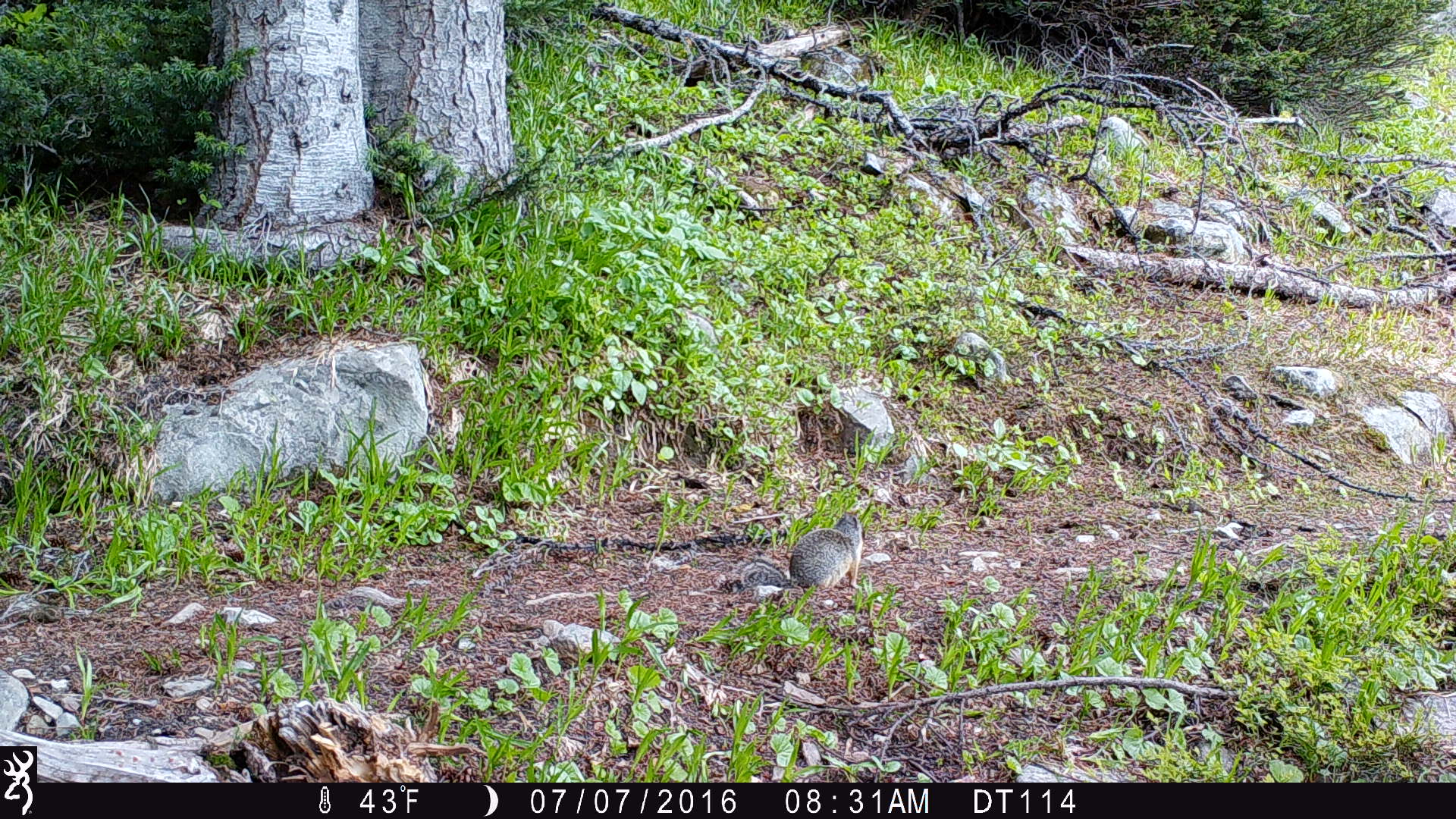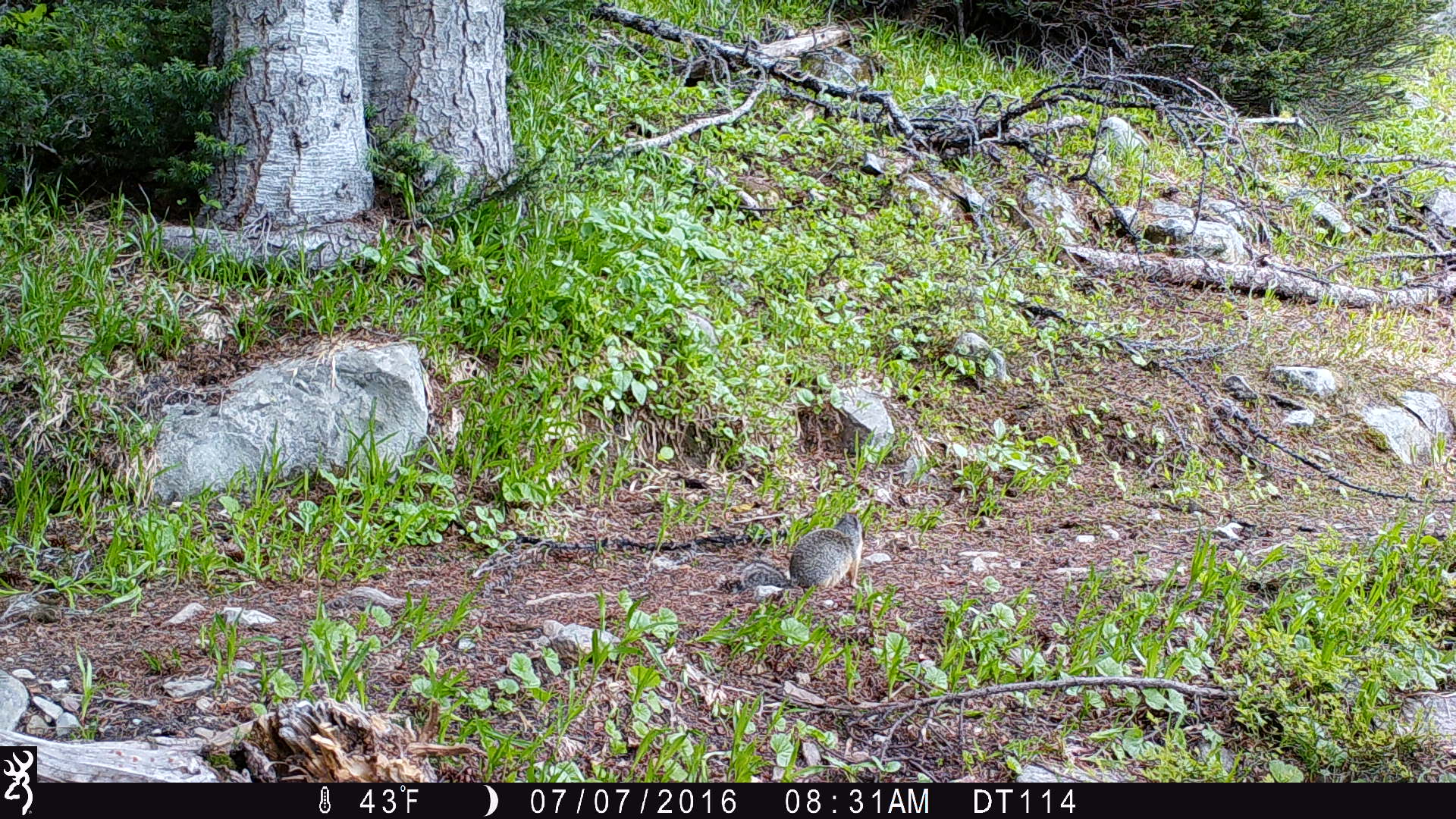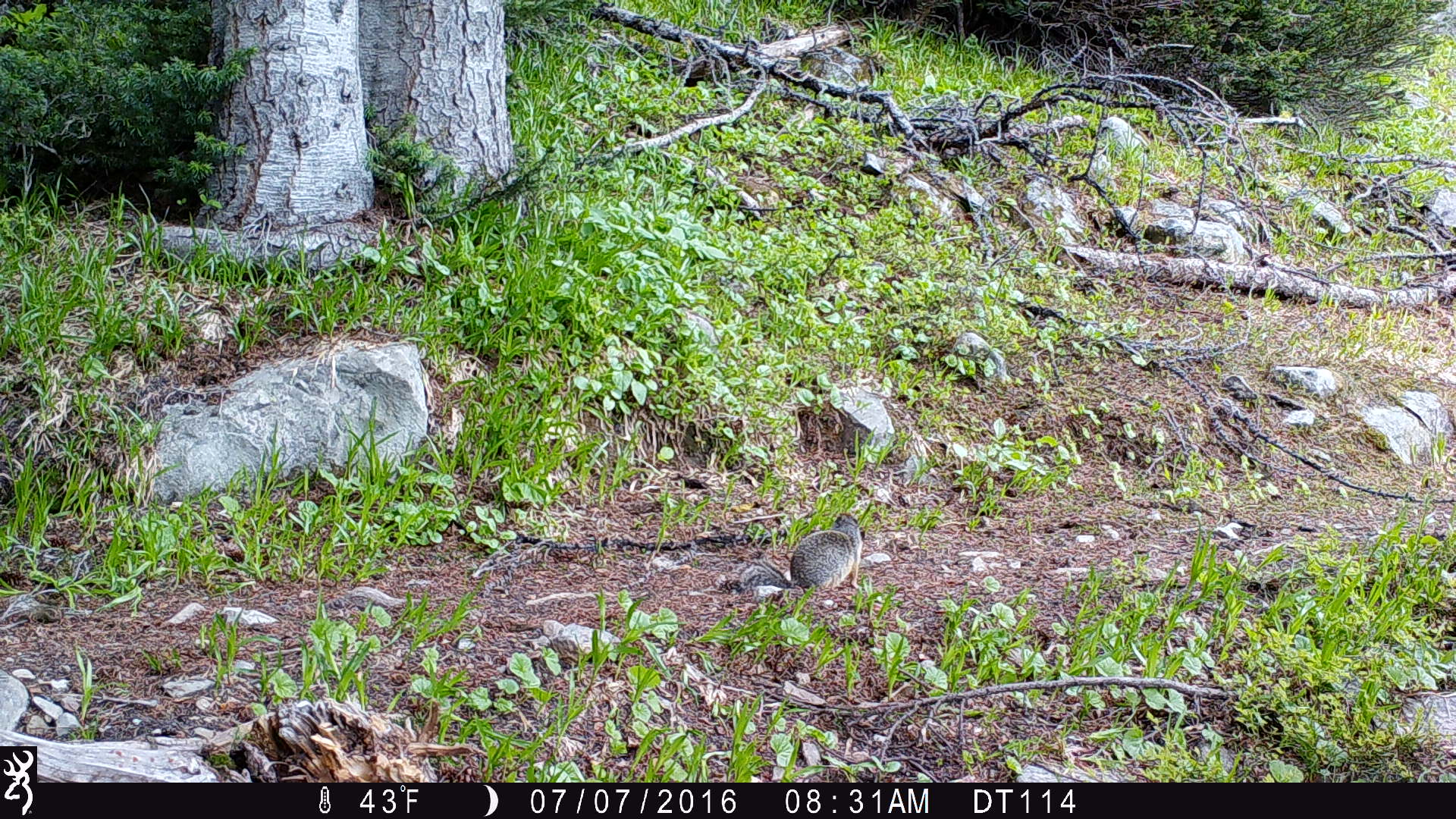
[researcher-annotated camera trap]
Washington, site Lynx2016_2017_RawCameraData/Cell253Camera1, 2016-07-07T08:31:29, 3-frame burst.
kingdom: Animalia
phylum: Chordata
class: Mammalia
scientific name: Mammalia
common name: small mammal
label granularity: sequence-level